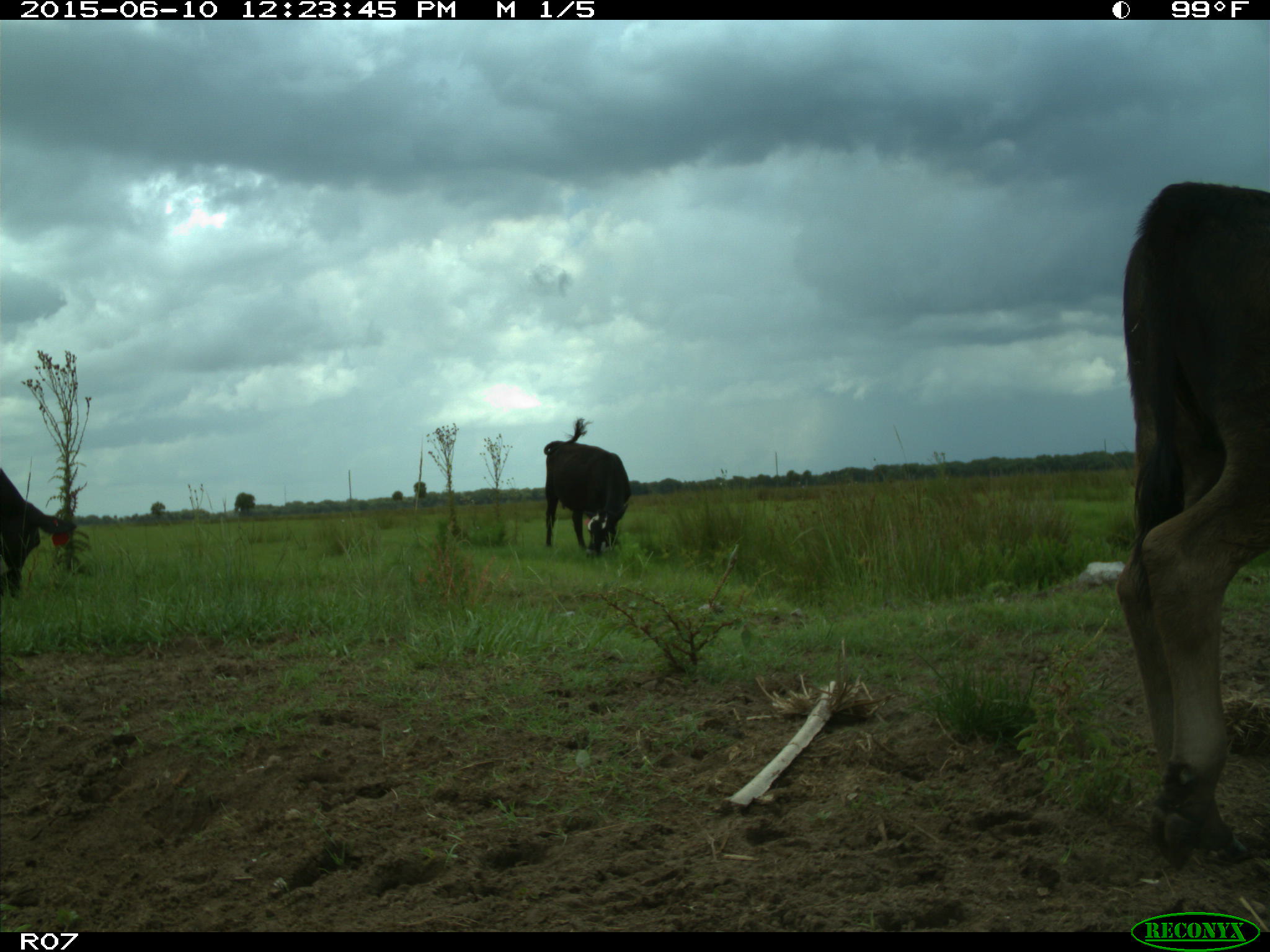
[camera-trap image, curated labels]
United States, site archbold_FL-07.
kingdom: Animalia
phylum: Chordata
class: Mammalia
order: Artiodactyla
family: Bovidae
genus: Bos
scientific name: Bos taurus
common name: domestic cow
Bos taurus (domestic cow).